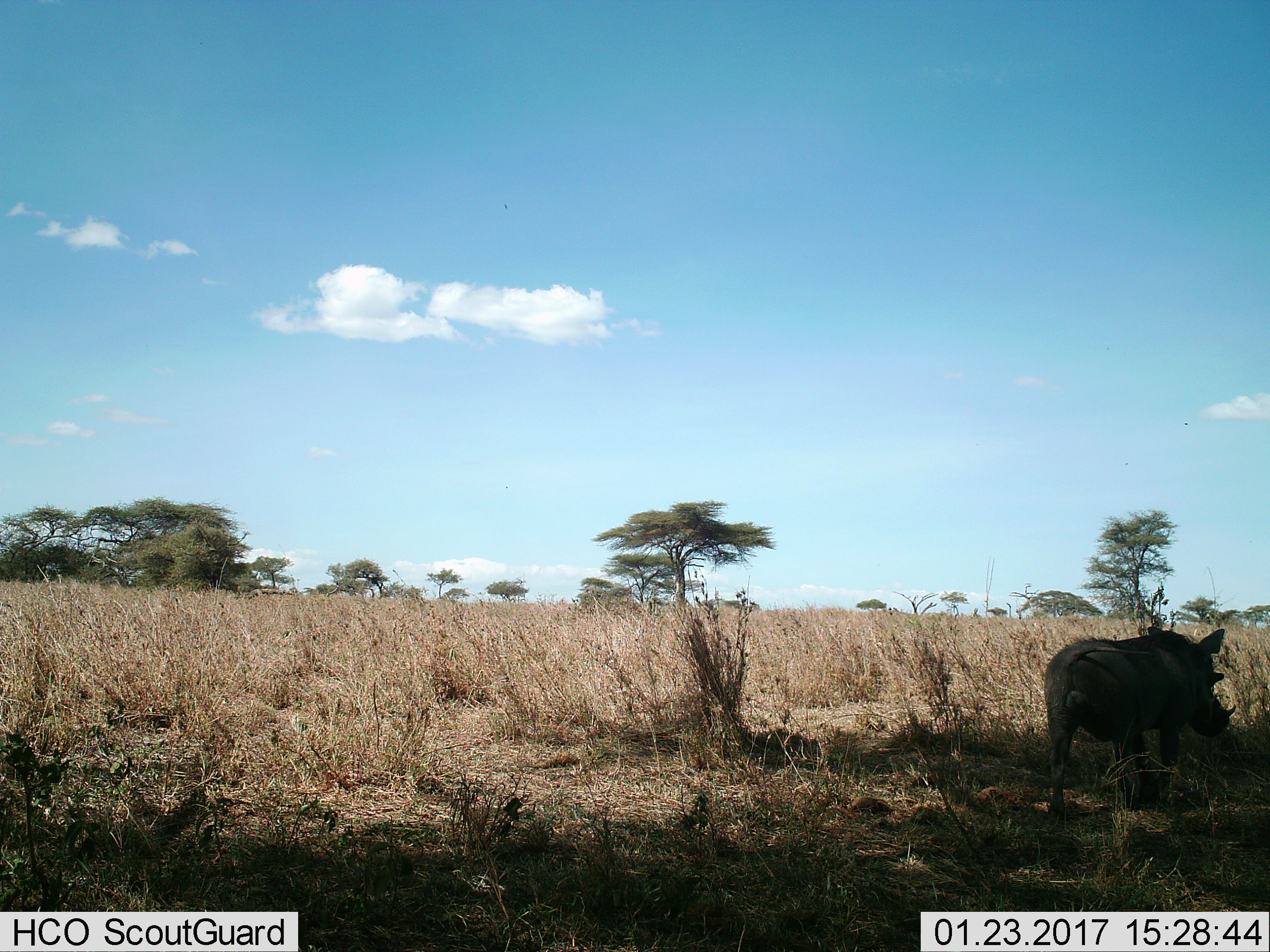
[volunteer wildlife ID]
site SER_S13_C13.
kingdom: Animalia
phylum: Chordata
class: Mammalia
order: Artiodactyla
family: Suidae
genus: Phacochoerus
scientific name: Phacochoerus africanus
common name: warthog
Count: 1.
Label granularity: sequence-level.